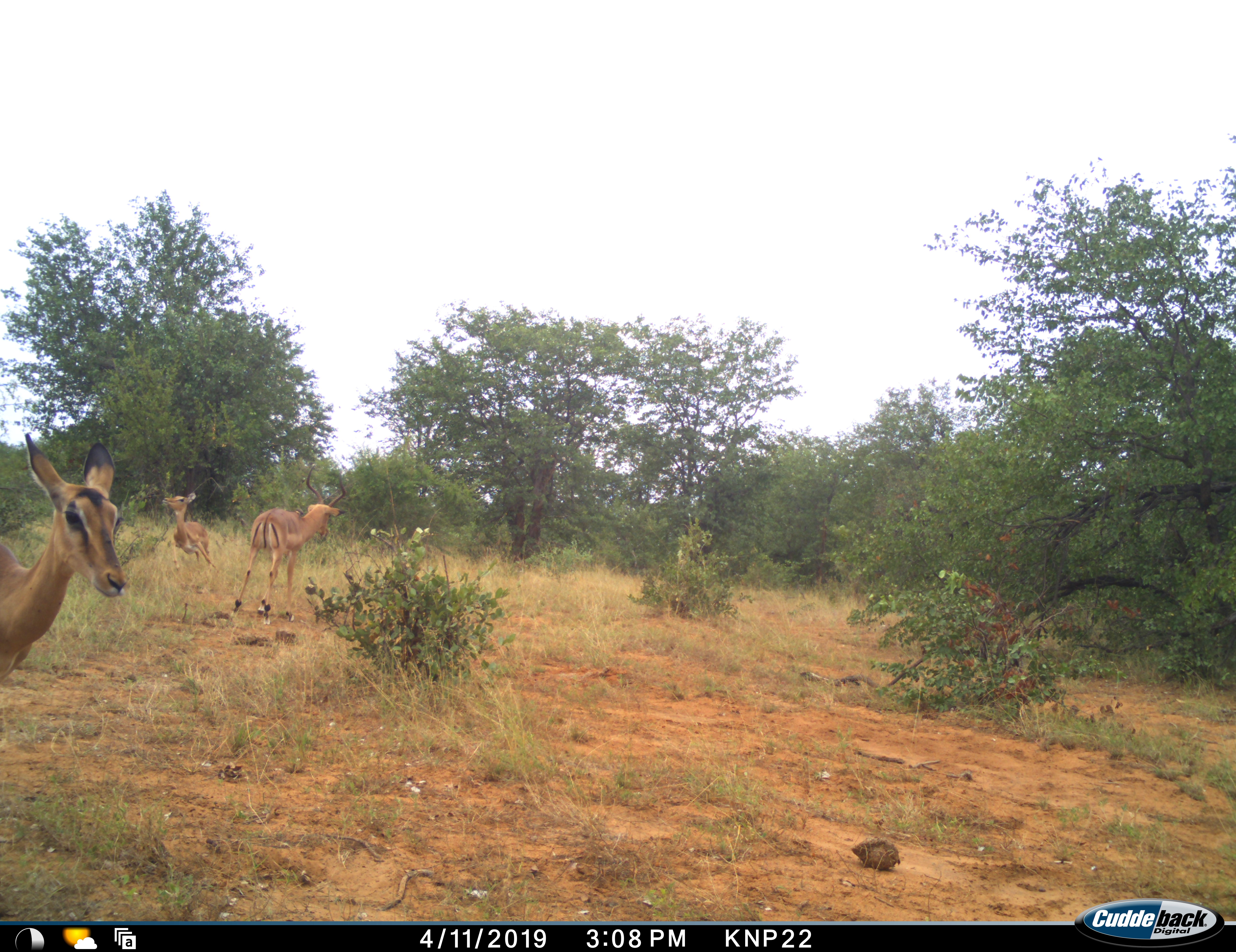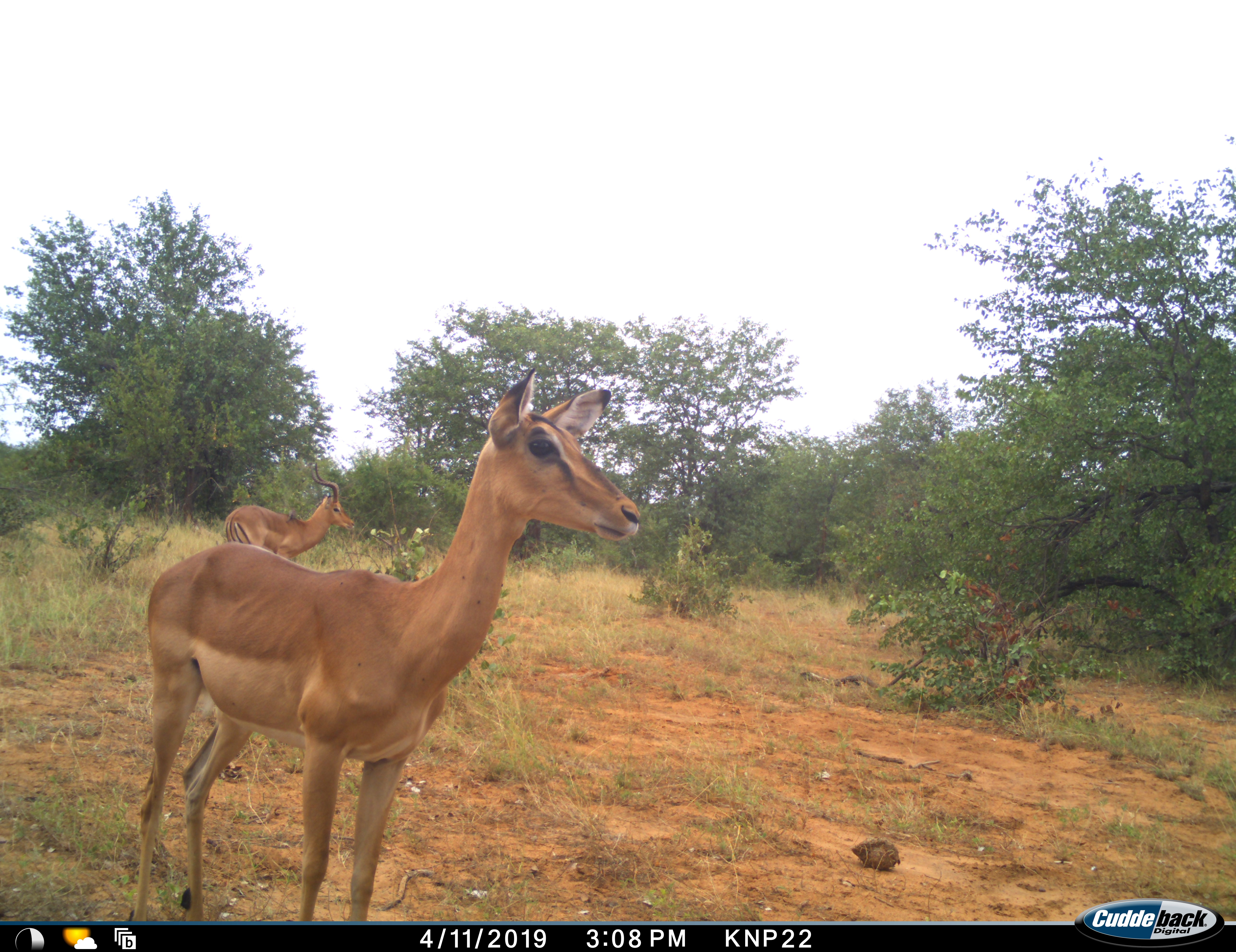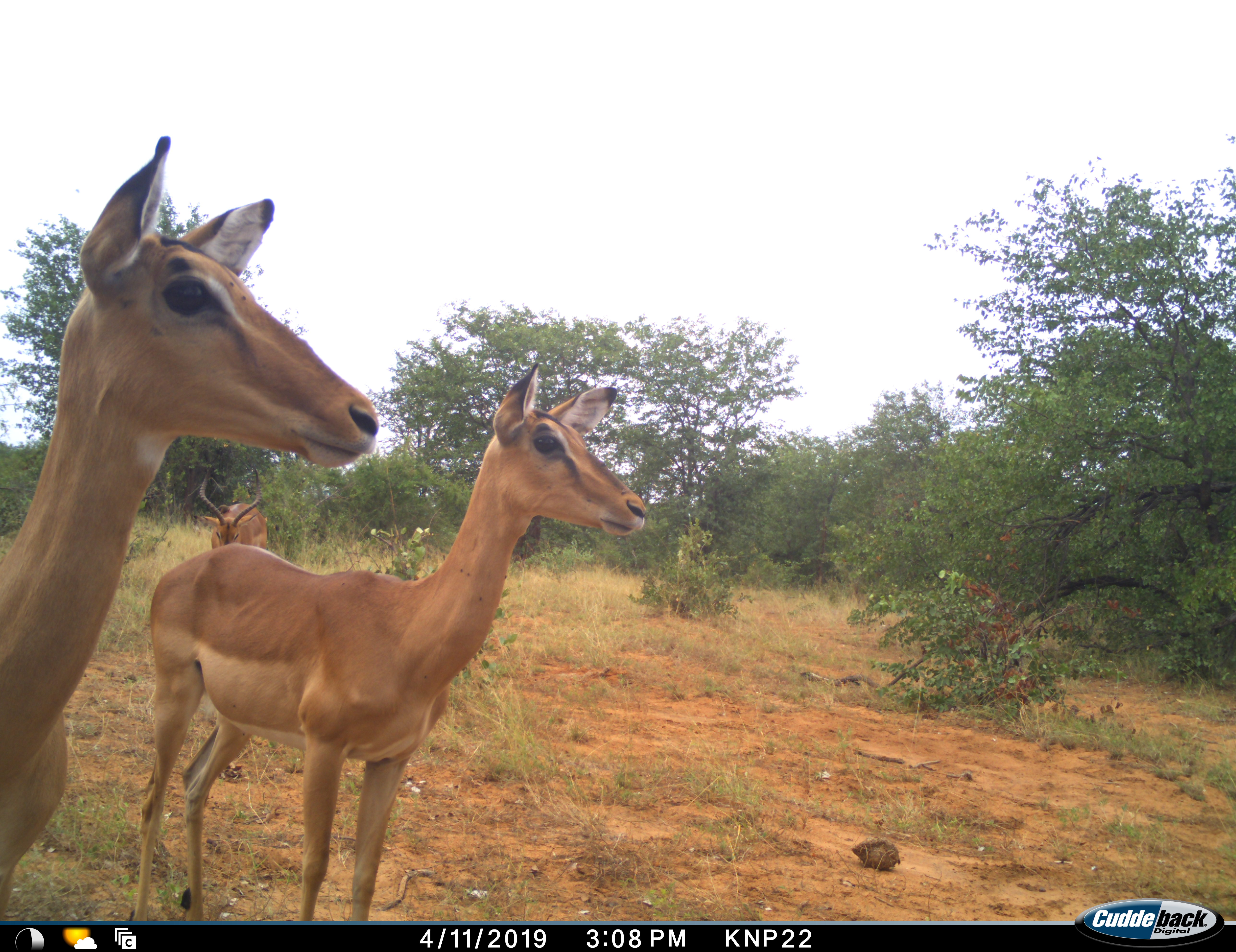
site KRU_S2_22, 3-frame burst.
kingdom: Animalia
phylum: Chordata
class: Mammalia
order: Artiodactyla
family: Bovidae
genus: Aepyceros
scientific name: Aepyceros melampus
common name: impala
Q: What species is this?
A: Impala (Aepyceros melampus).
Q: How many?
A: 3.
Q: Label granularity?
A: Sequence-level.